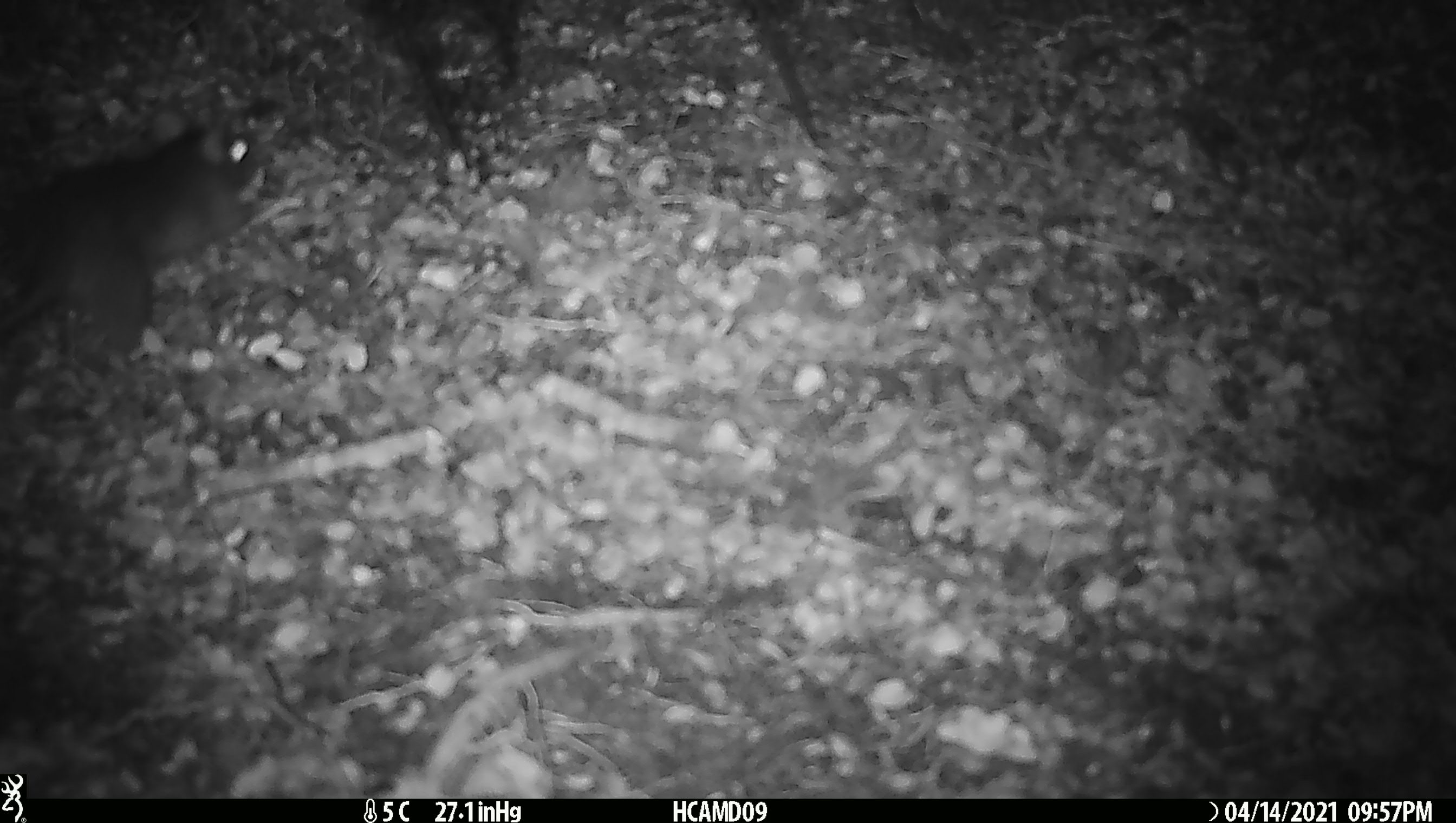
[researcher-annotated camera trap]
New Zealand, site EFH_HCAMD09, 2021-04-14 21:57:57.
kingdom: Animalia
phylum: Chordata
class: Mammalia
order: Rodentia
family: Muridae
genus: Rattus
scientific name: Rattus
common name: rat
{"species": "rat (Rattus)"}